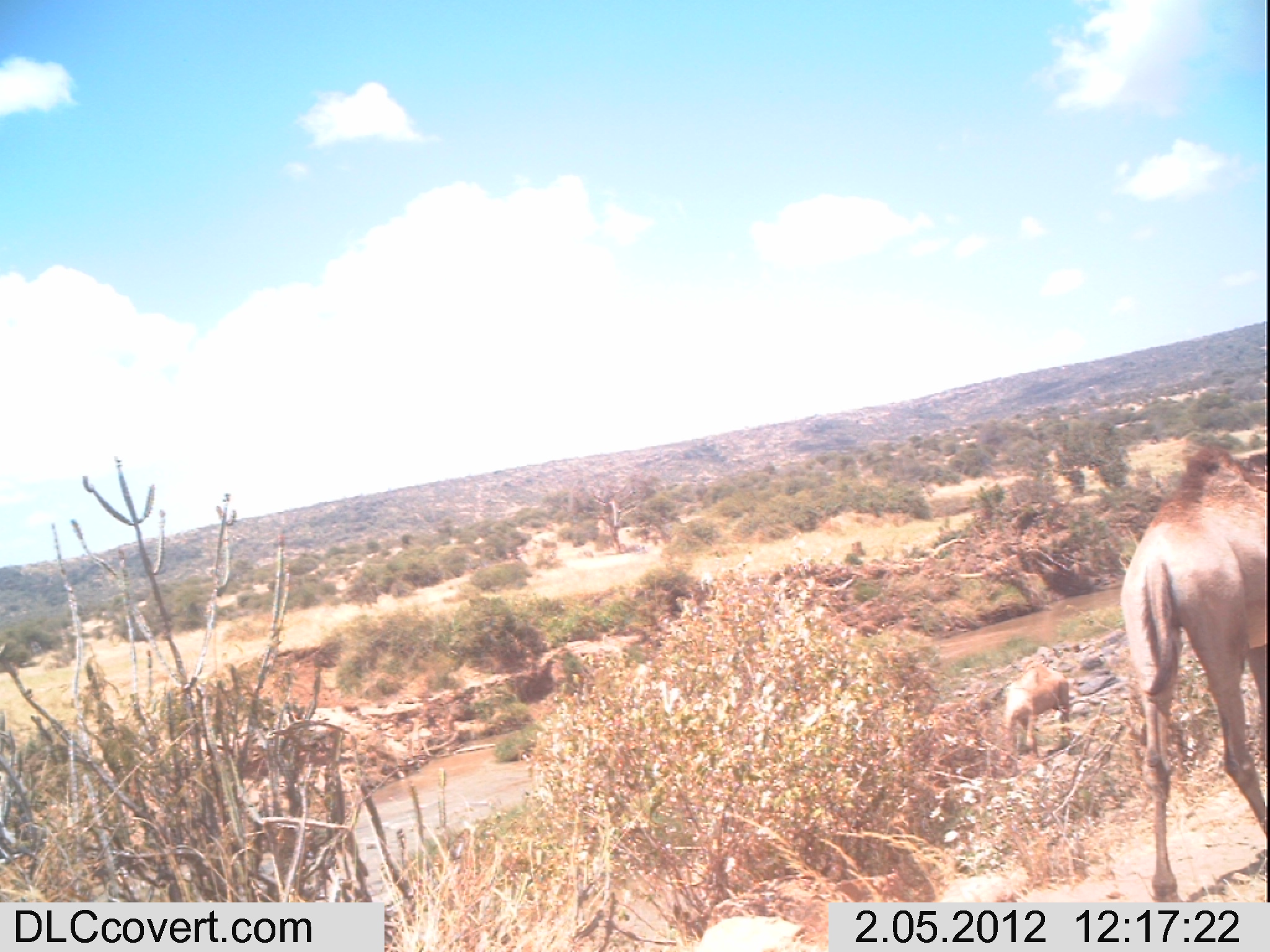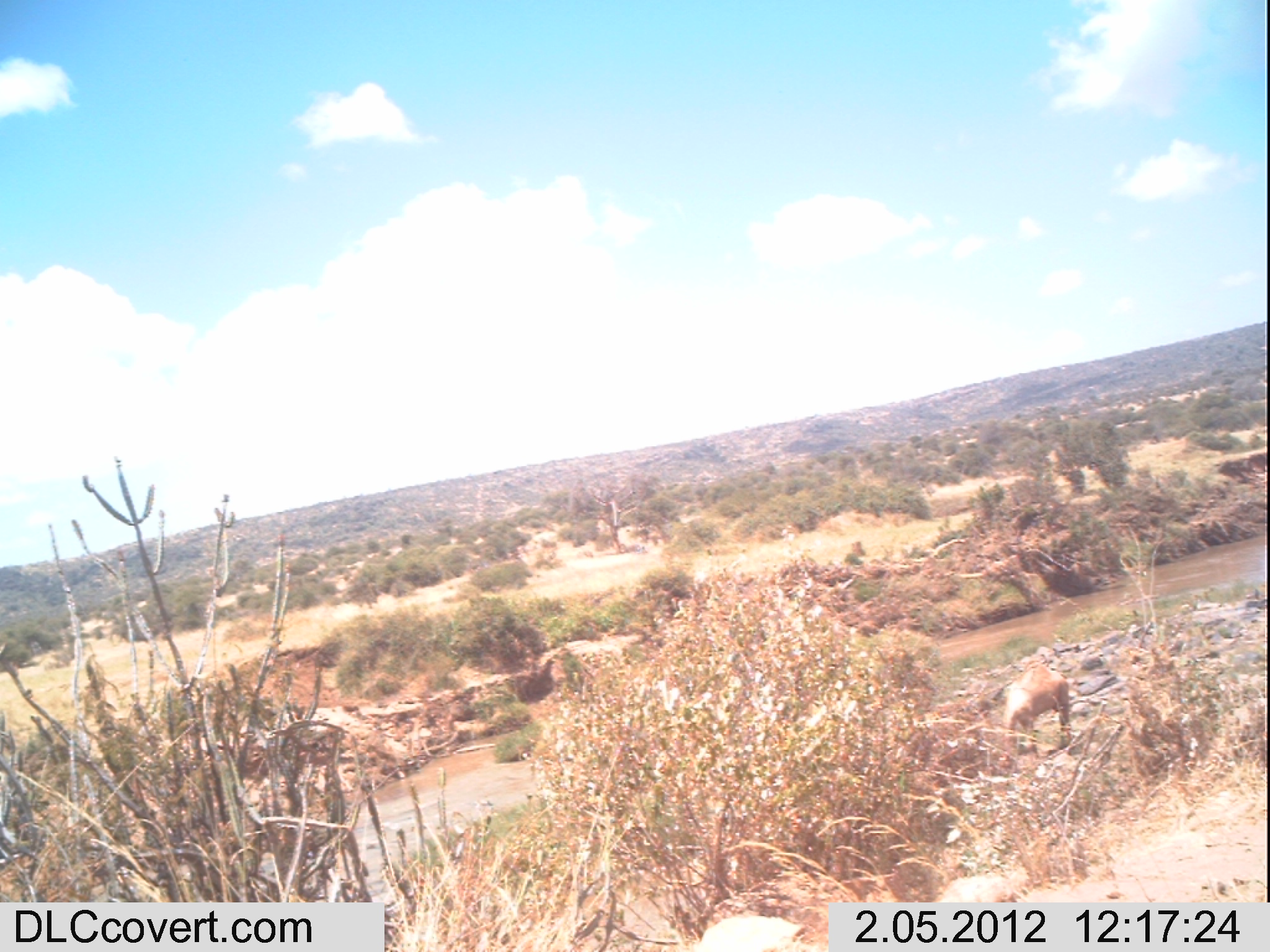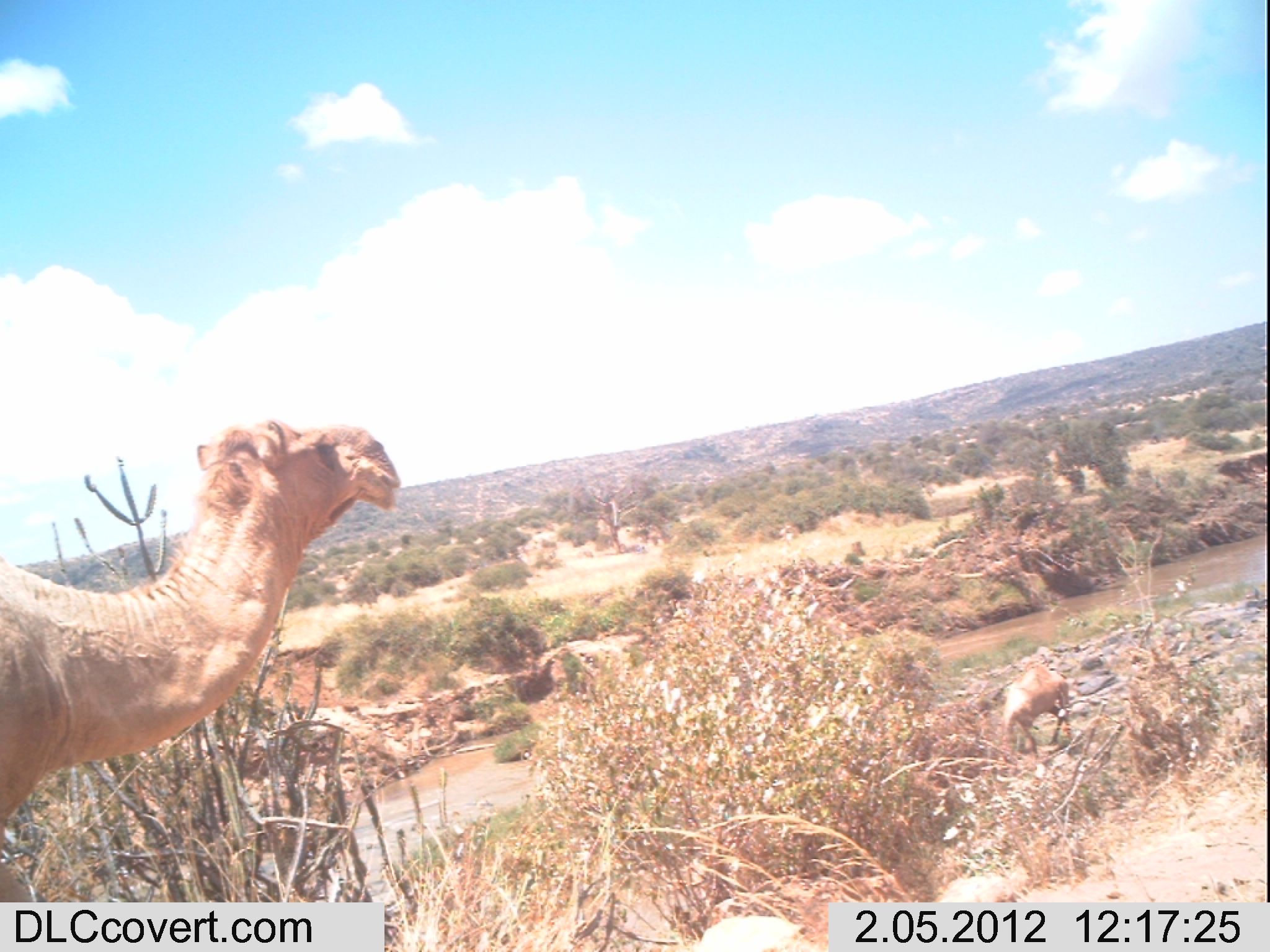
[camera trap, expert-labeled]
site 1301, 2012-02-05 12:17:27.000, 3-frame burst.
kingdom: Animalia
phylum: Chordata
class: Mammalia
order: Artiodactyla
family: Camelidae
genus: Camelus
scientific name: Camelus dromedarius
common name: dromedary camel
Camelus dromedarius (dromedary camel), count 2.